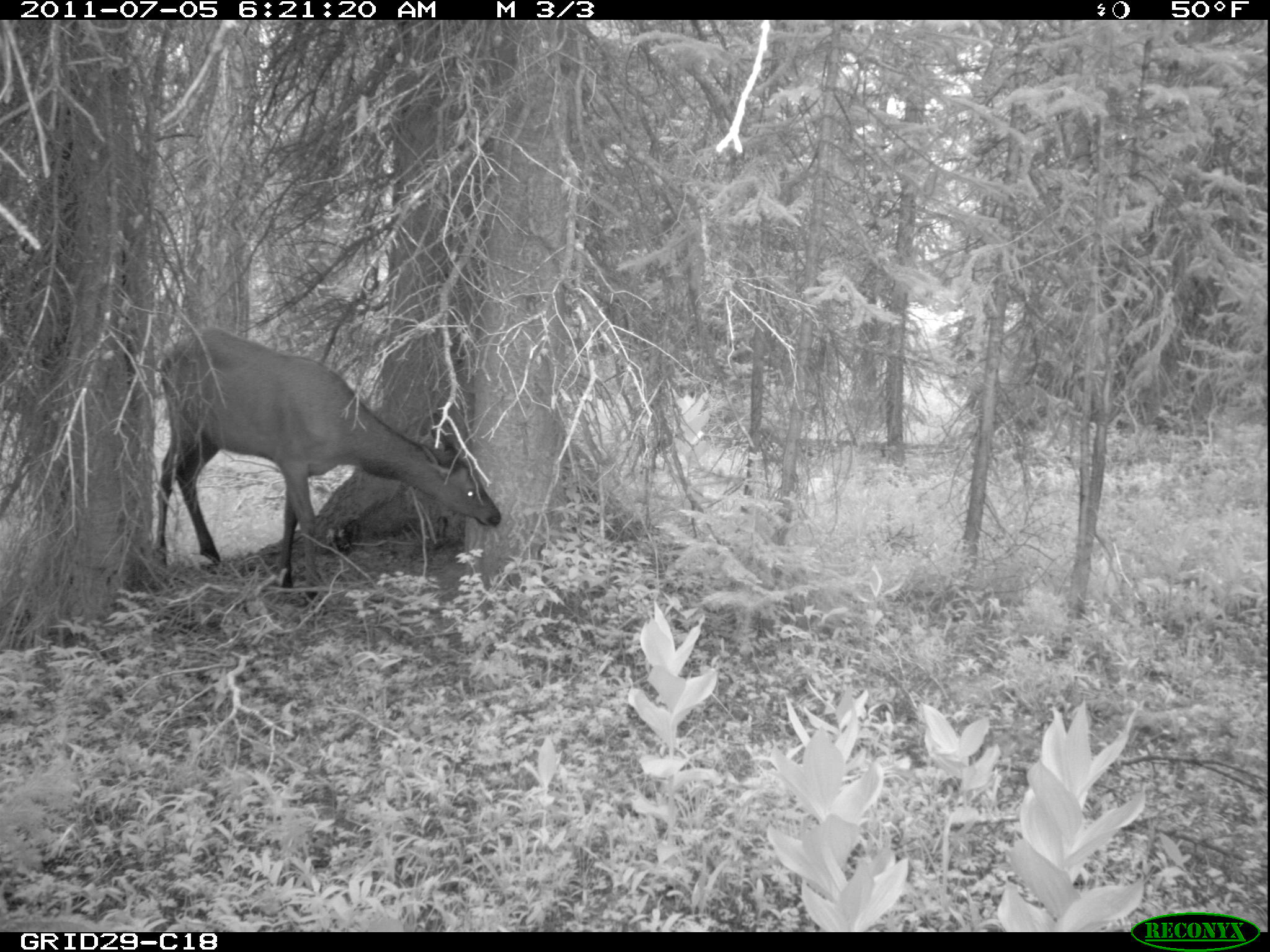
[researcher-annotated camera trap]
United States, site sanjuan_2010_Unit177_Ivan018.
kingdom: Animalia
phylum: Chordata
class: Mammalia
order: Artiodactyla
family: Cervidae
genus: Cervus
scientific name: Cervus elaphus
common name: red deer